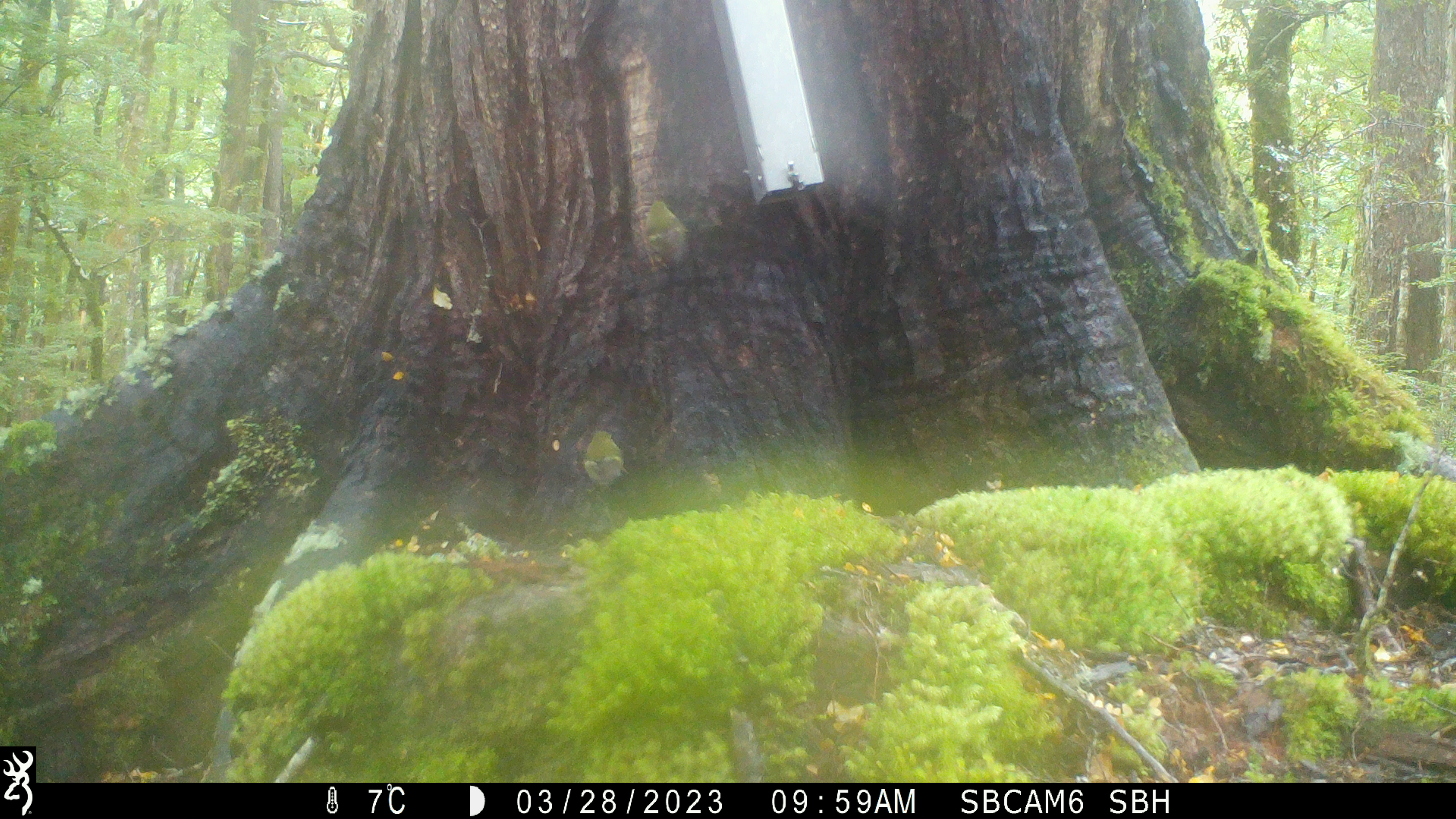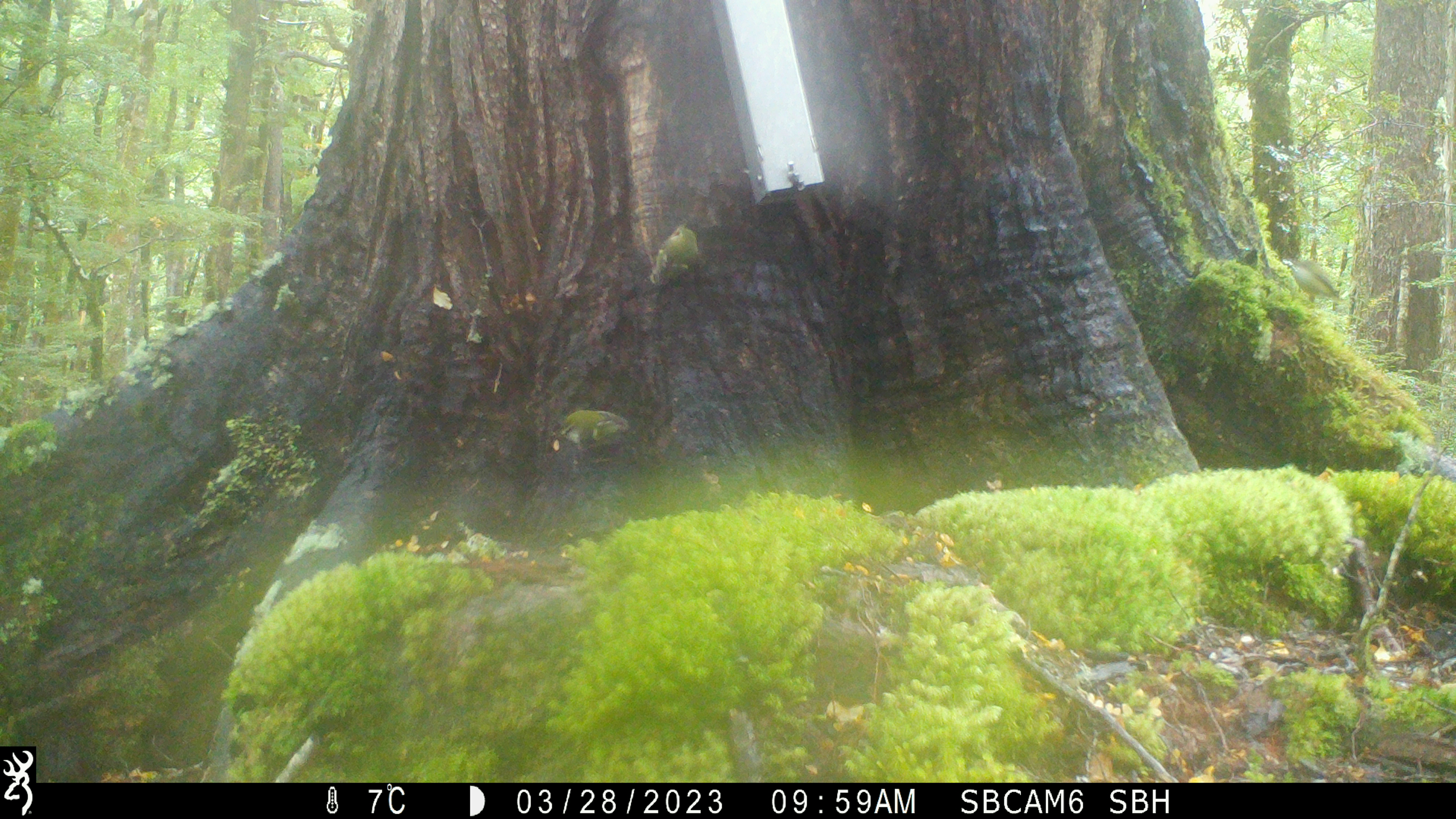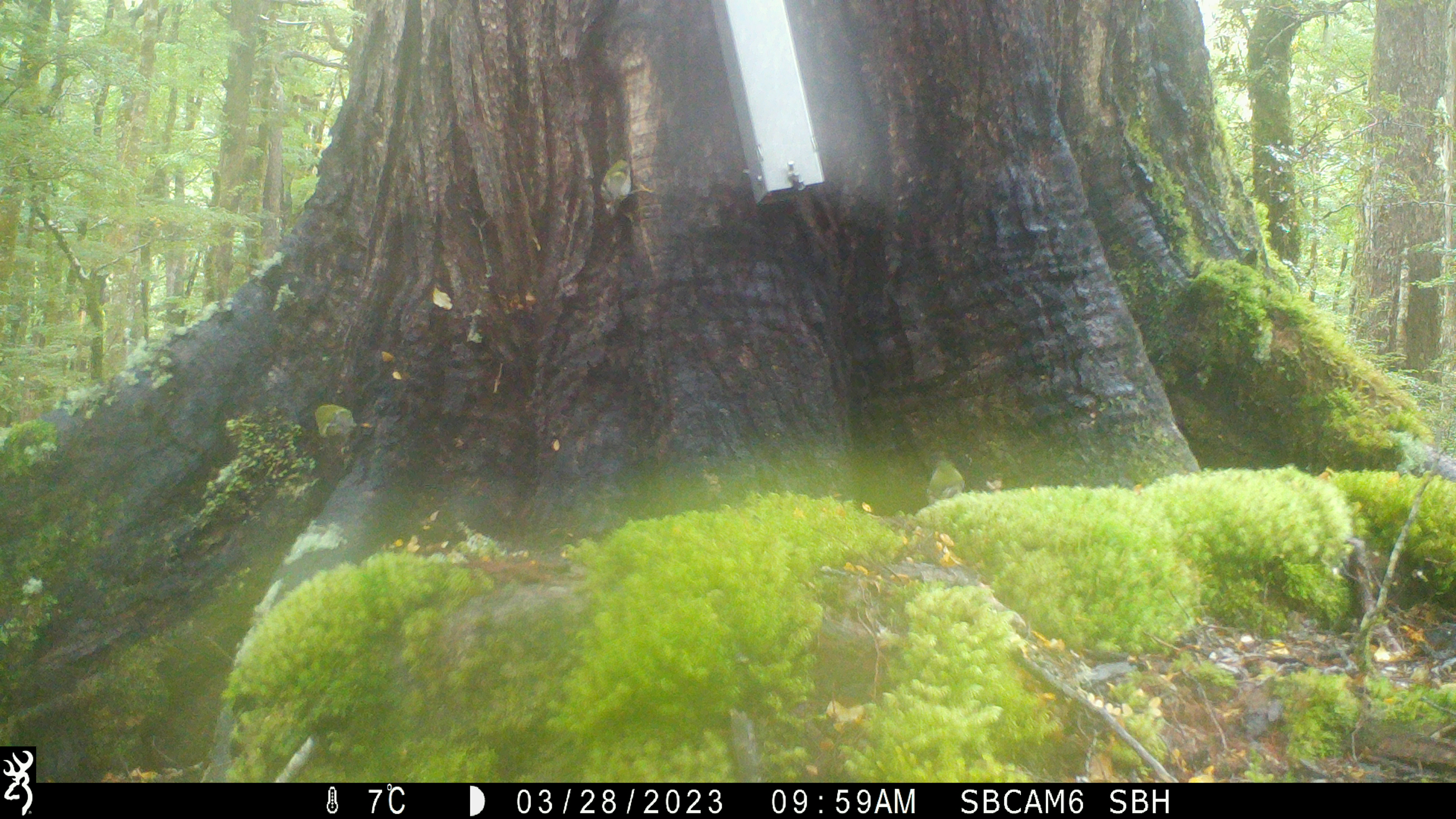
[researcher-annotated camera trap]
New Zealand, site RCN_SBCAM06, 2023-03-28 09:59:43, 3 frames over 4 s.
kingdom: Animalia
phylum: Chordata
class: Aves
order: Passeriformes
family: Acanthisittidae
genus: Acanthisitta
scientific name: Acanthisitta chloris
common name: rifleman